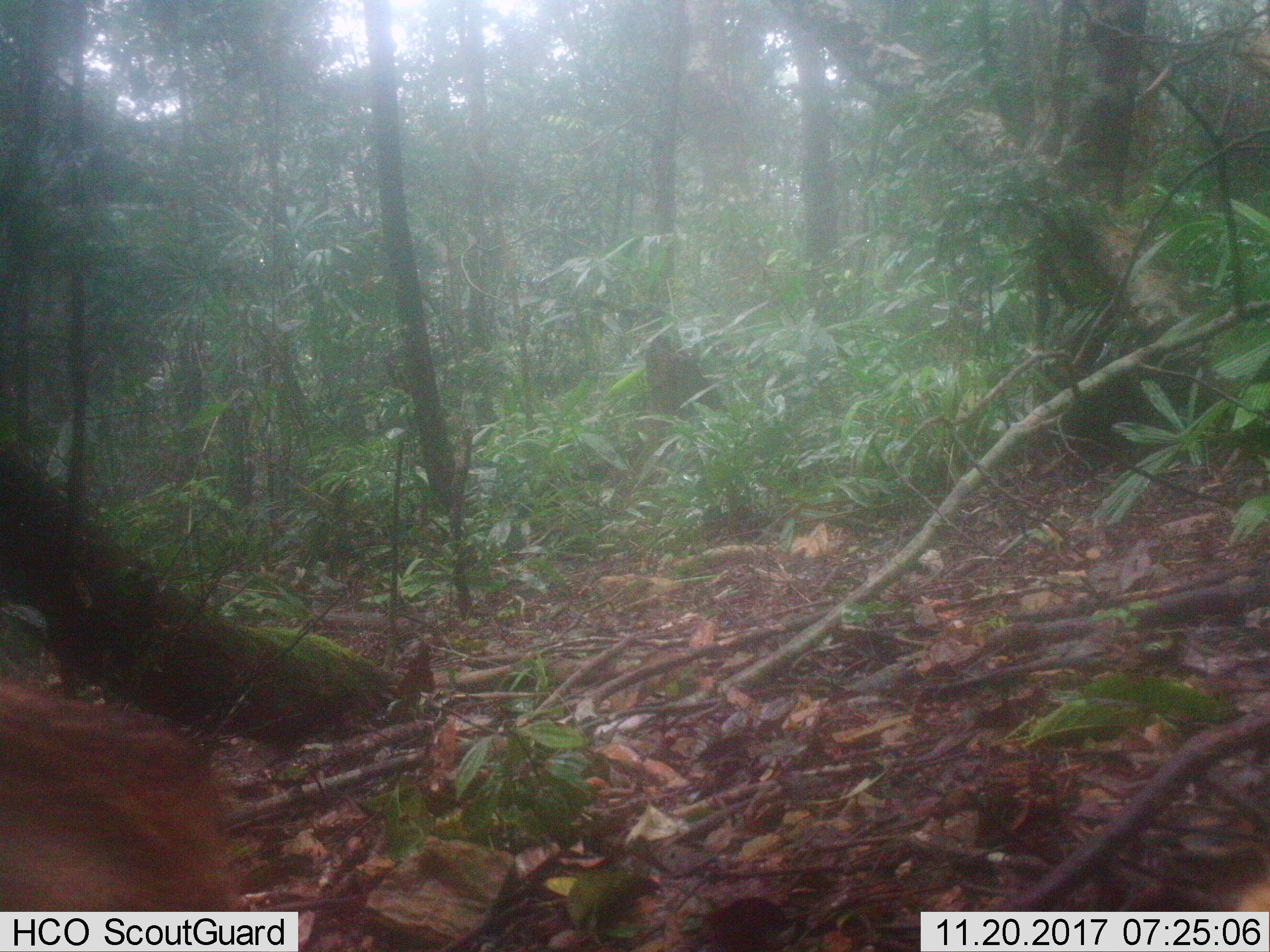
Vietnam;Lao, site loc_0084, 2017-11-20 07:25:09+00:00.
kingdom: Animalia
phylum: Chordata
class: Mammalia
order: Artiodactyla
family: Cervidae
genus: Muntiacus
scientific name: Muntiacus vuquangensis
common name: large-antlered muntjac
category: large antlered muntjac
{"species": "large antlered muntjac (large-antlered muntjac) (Muntiacus vuquangensis)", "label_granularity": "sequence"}